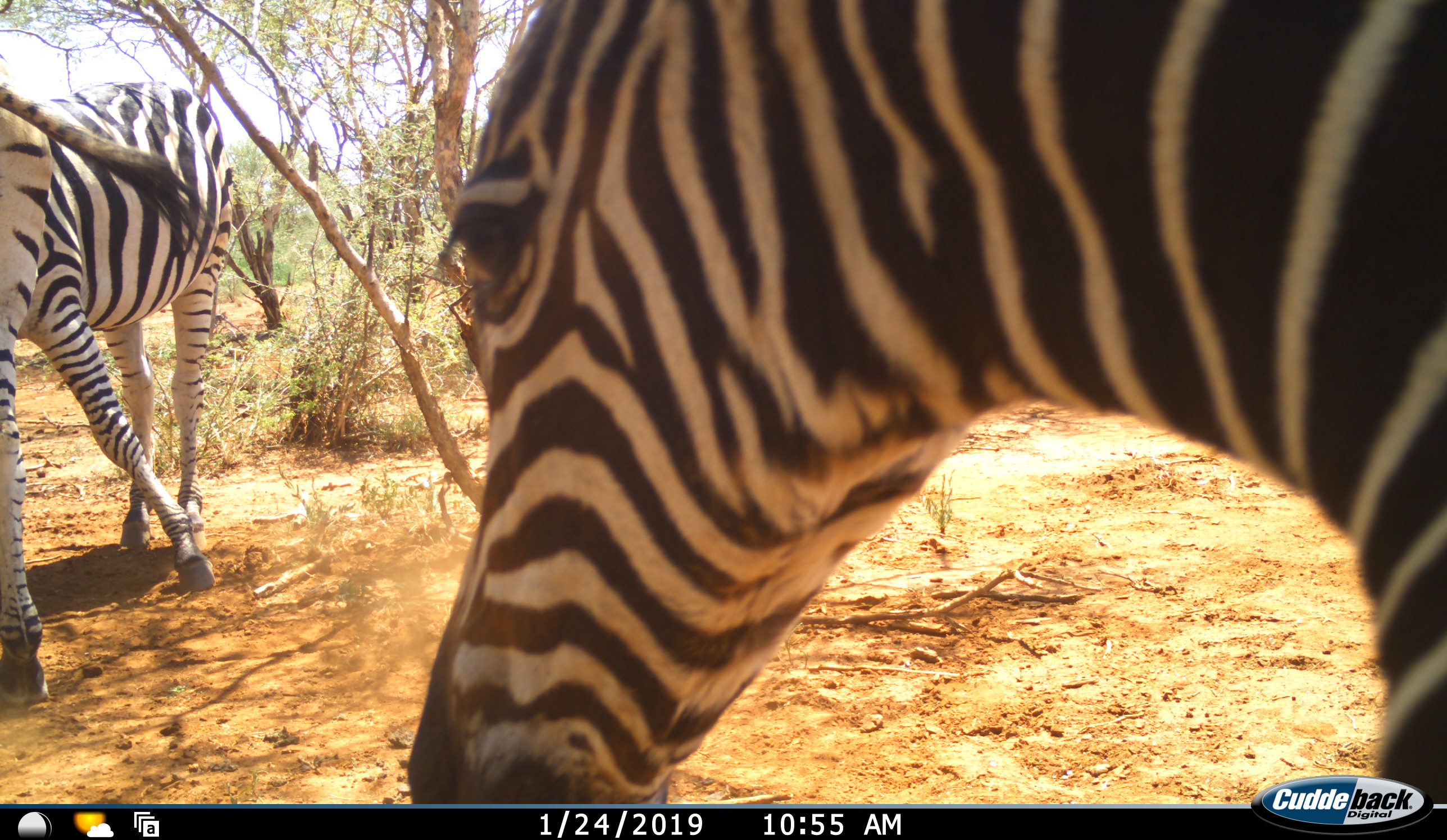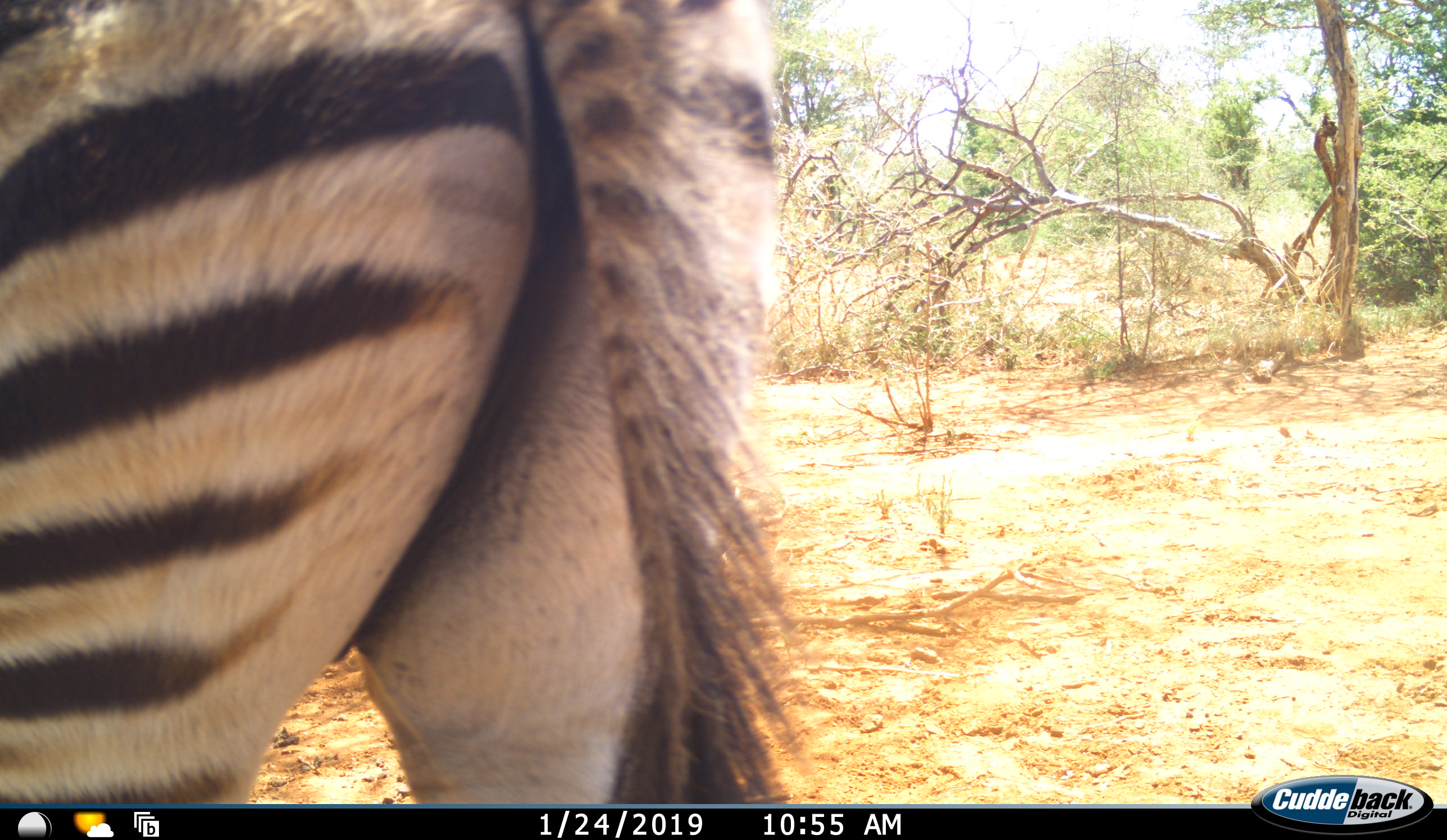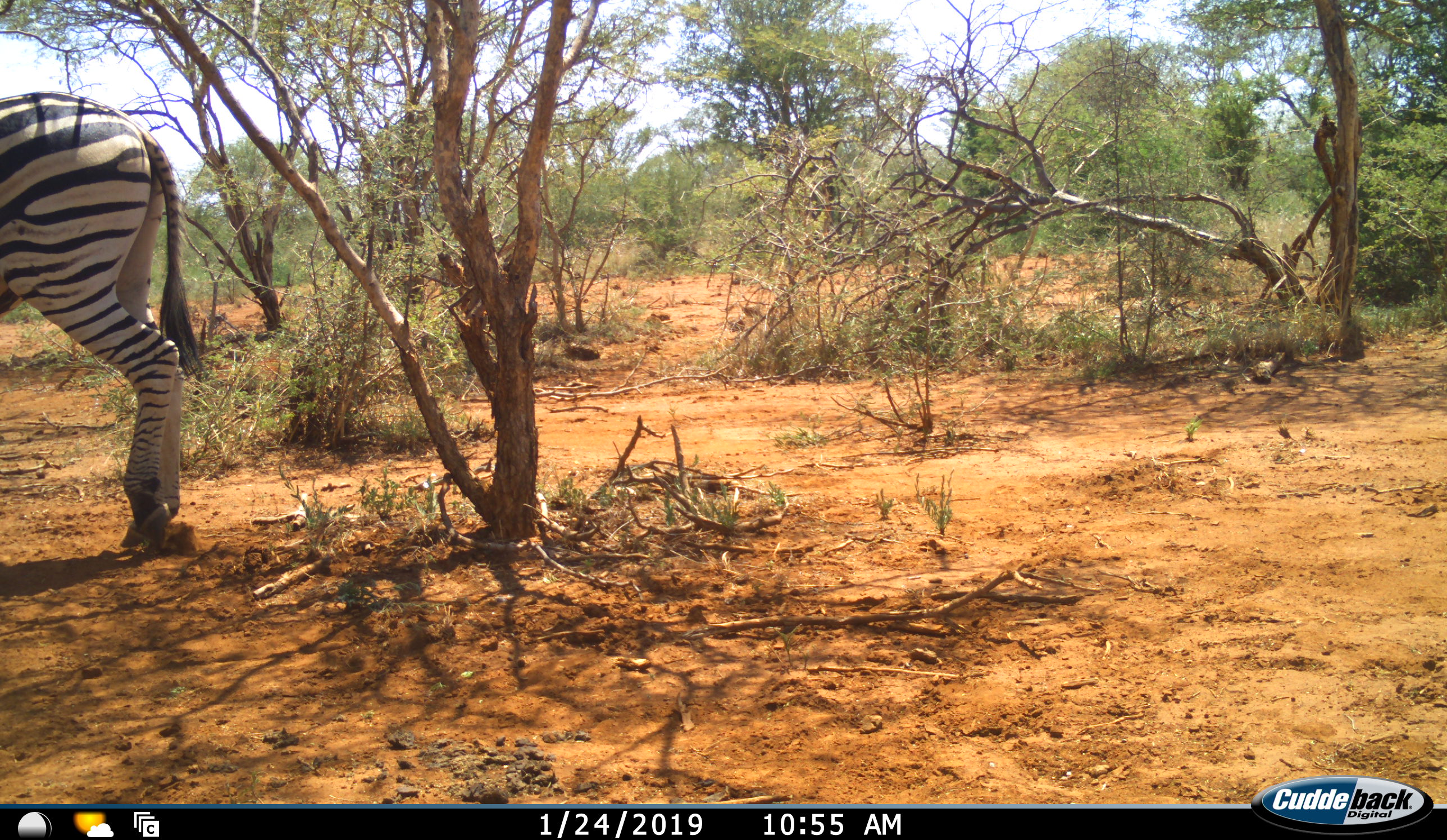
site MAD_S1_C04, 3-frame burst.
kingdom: Animalia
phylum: Chordata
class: Mammalia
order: Perissodactyla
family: Equidae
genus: Equus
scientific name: Equus quagga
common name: plains zebra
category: zebraplains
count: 3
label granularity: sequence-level